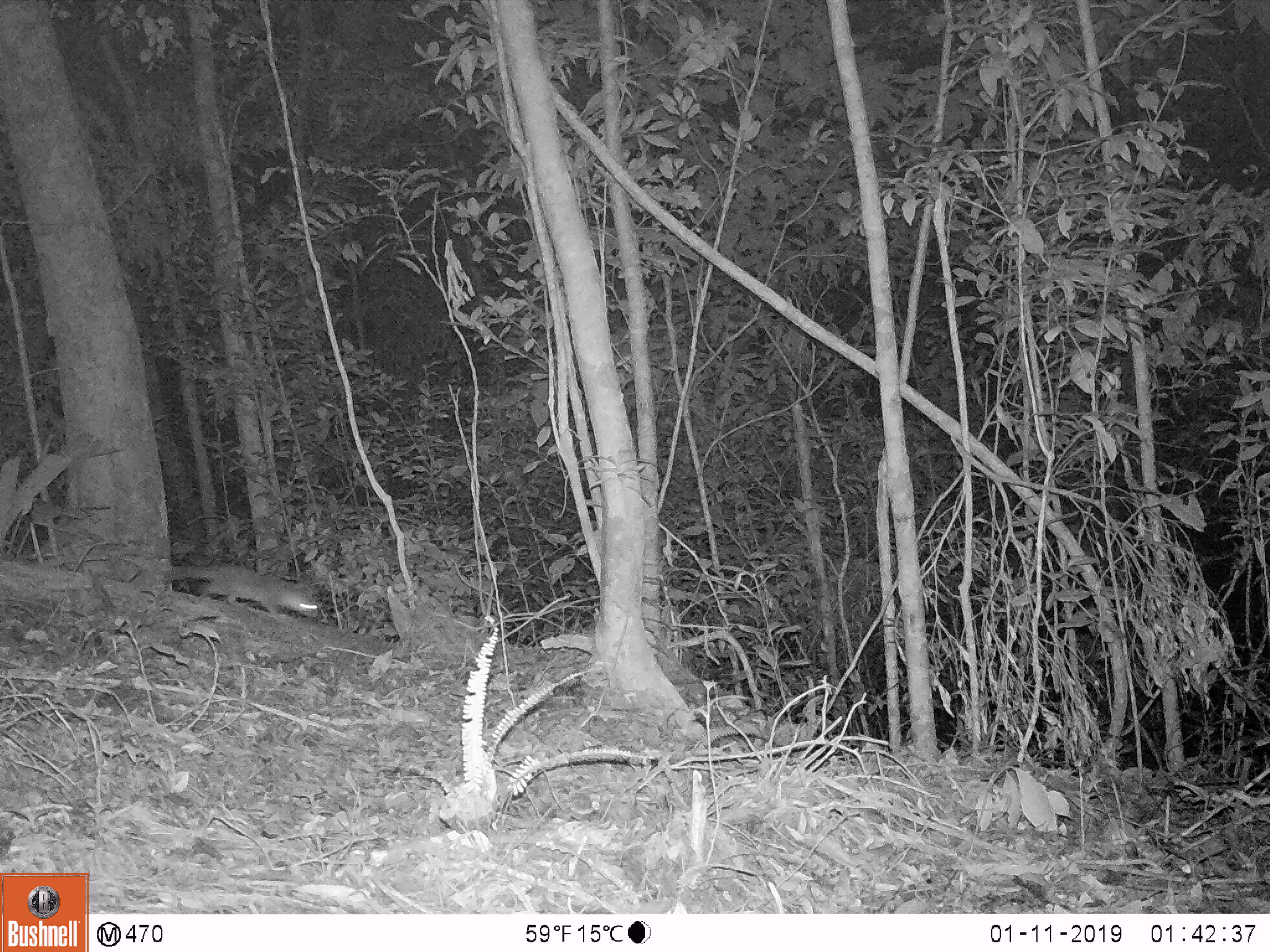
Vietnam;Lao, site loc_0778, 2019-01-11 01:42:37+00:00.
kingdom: Animalia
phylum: Chordata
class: Mammalia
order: Carnivora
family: Mustelidae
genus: Melogale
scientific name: Melogale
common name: ferret badger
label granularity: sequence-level